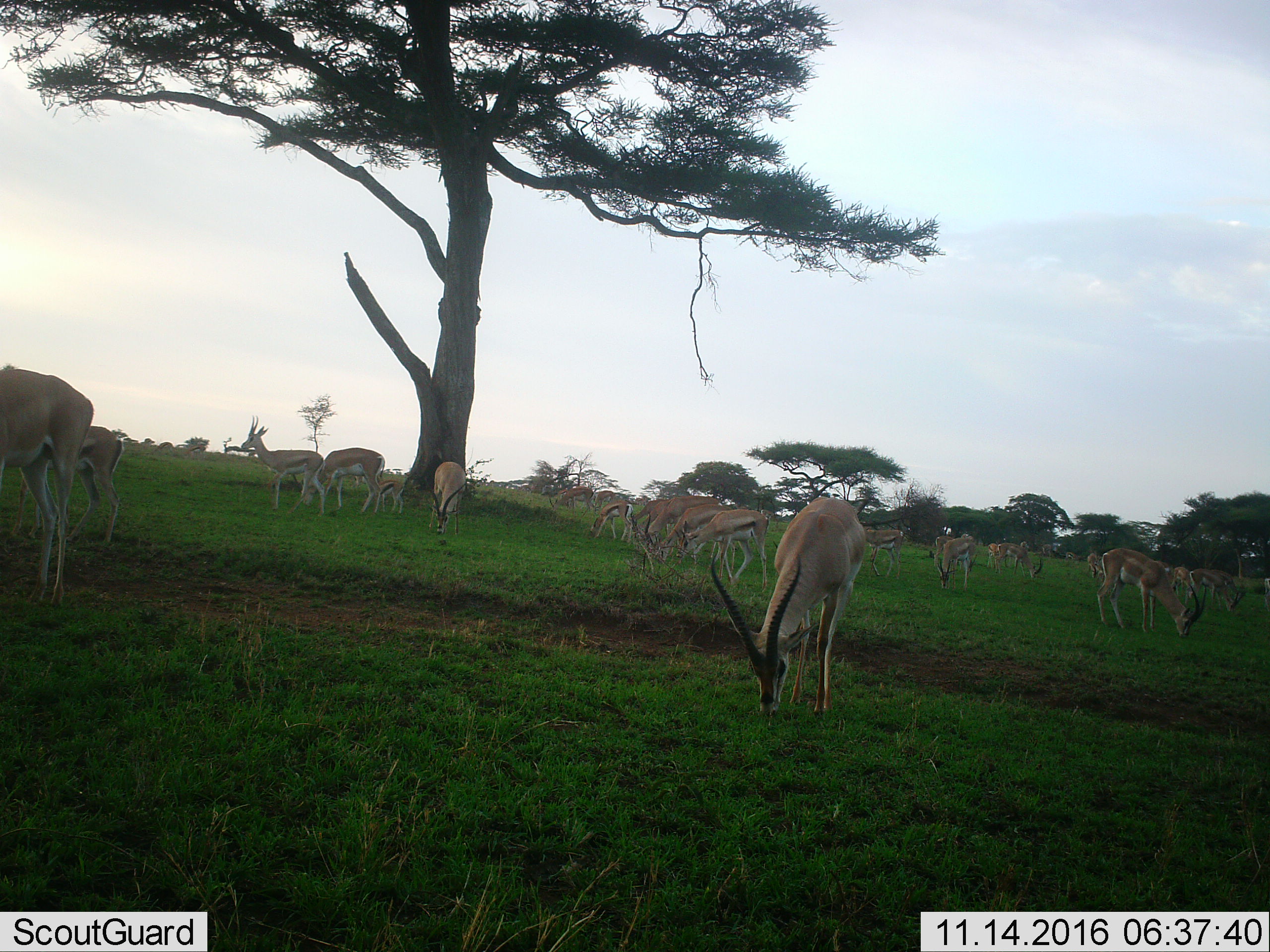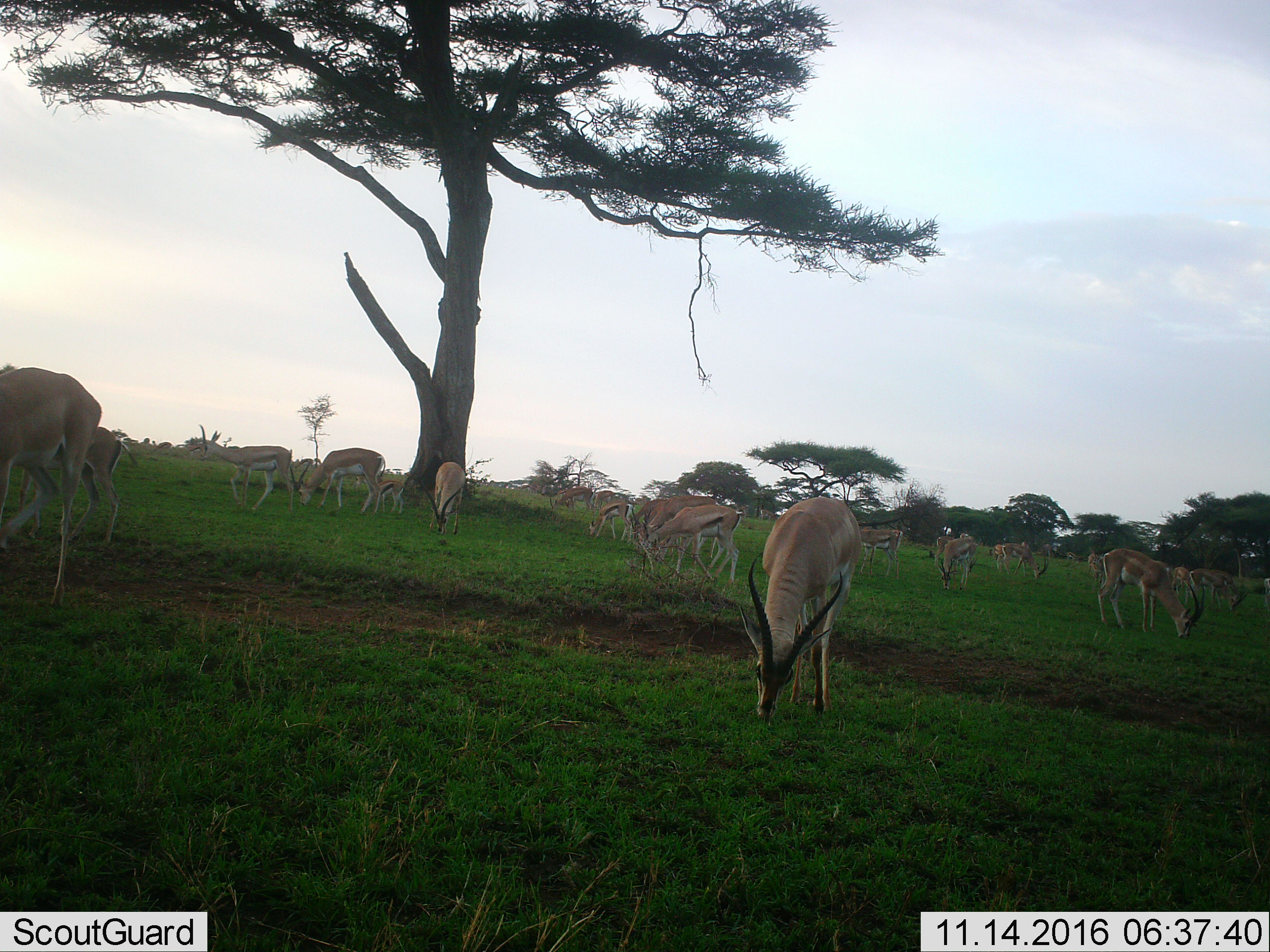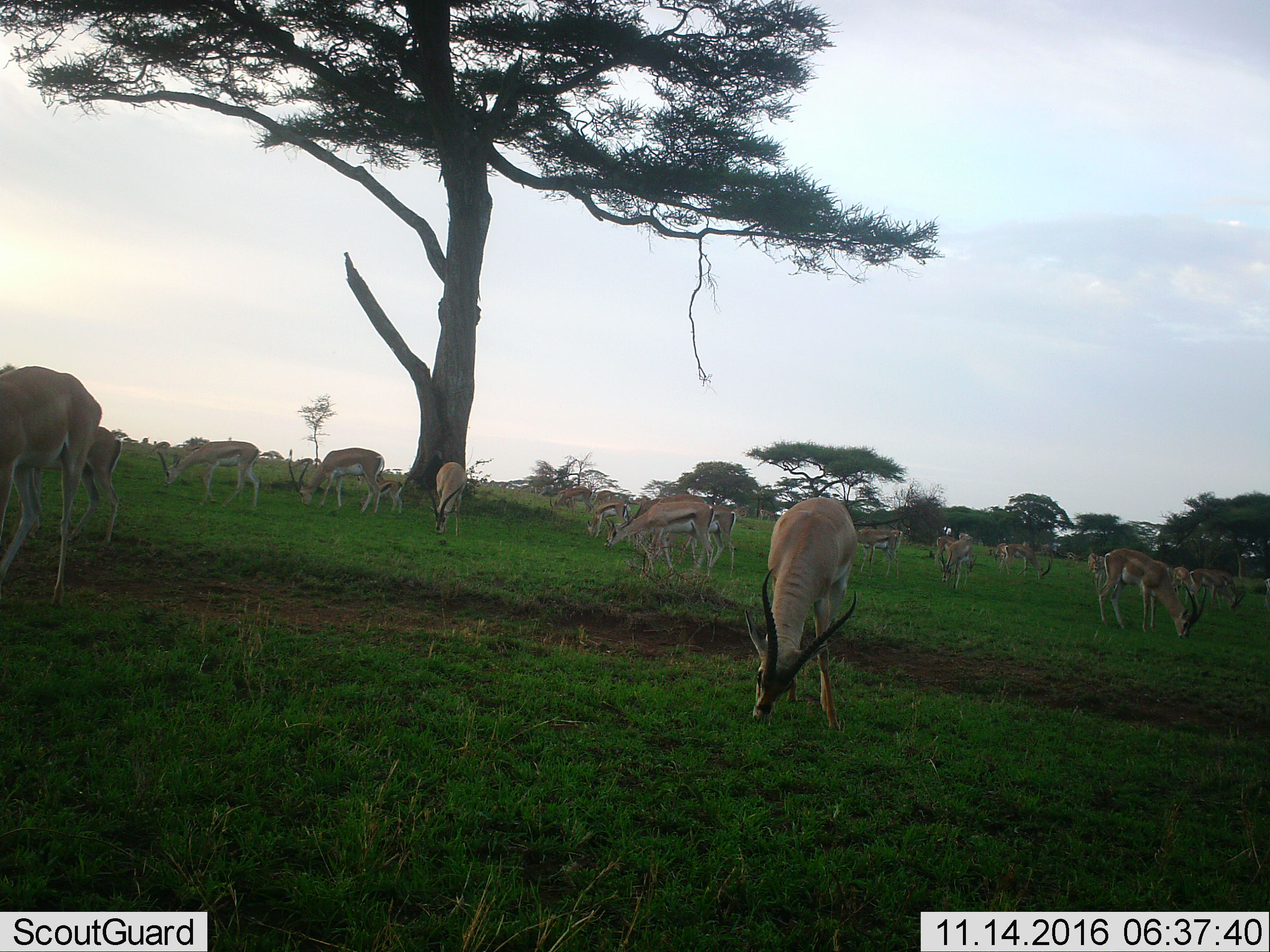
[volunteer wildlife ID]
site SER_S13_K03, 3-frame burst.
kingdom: Animalia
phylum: Chordata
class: Mammalia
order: Artiodactyla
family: Bovidae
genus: Nanger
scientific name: Nanger granti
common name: grant's gazelle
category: gazellegrants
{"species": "gazellegrants (grant's gazelle) (Nanger granti)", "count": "11-50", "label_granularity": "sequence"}